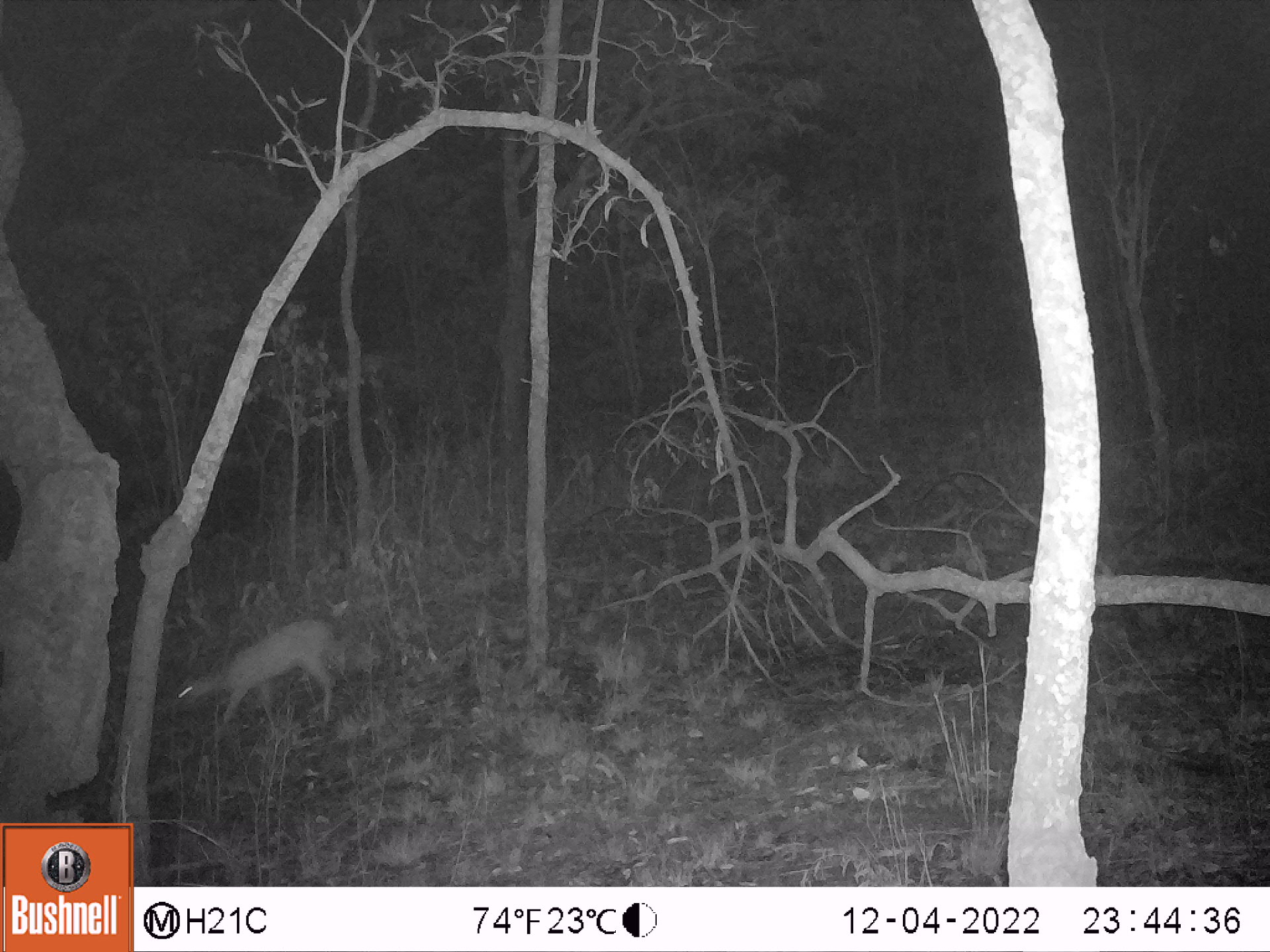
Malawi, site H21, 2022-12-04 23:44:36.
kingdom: Animalia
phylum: Chordata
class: Mammalia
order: Artiodactyla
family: Bovidae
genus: Sylvicapra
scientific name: Sylvicapra grimmia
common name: common duiker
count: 1